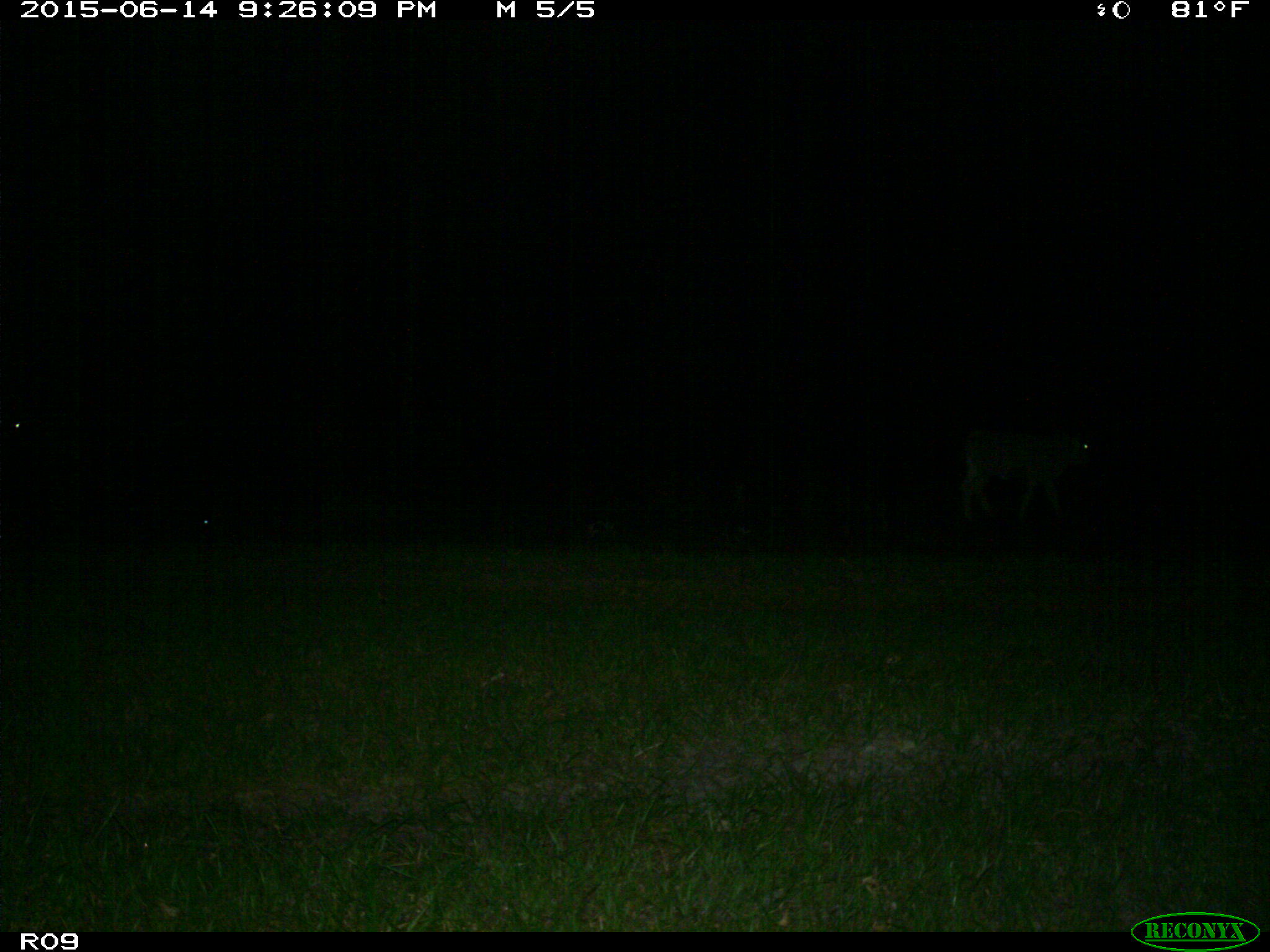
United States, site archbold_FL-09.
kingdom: Animalia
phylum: Chordata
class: Mammalia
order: Artiodactyla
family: Bovidae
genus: Bos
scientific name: Bos taurus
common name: domestic cow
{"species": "Bos taurus (domestic cow)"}